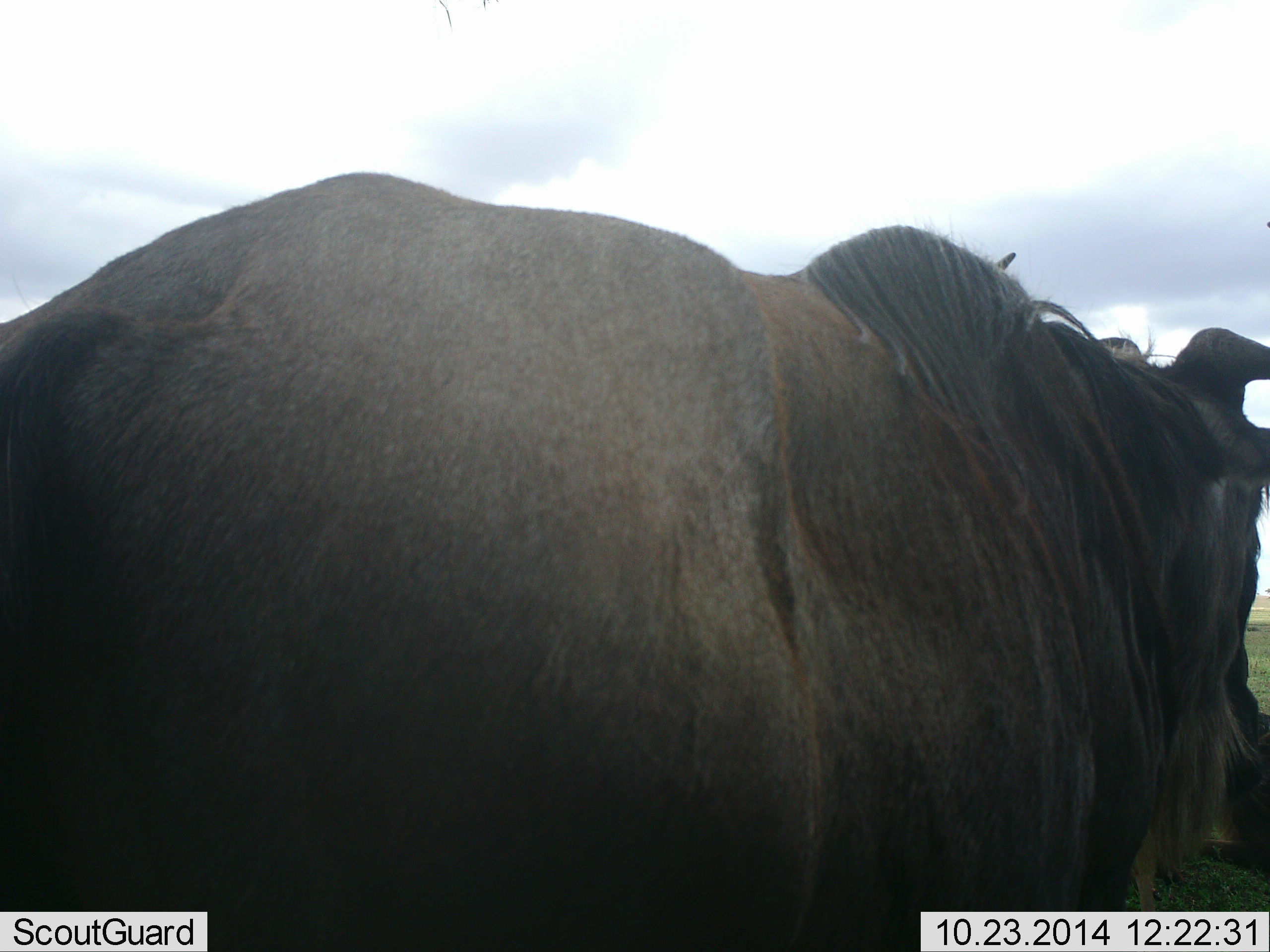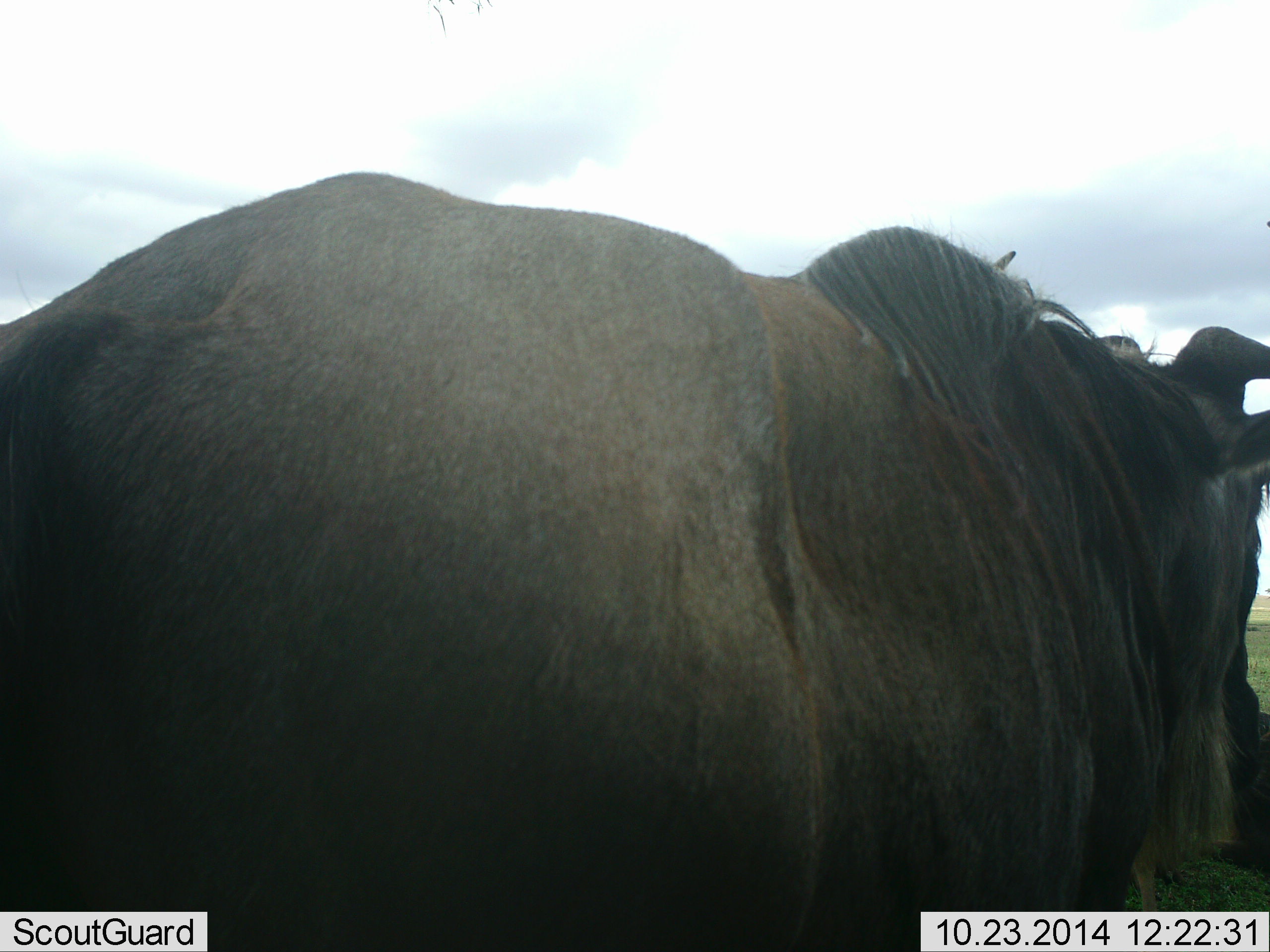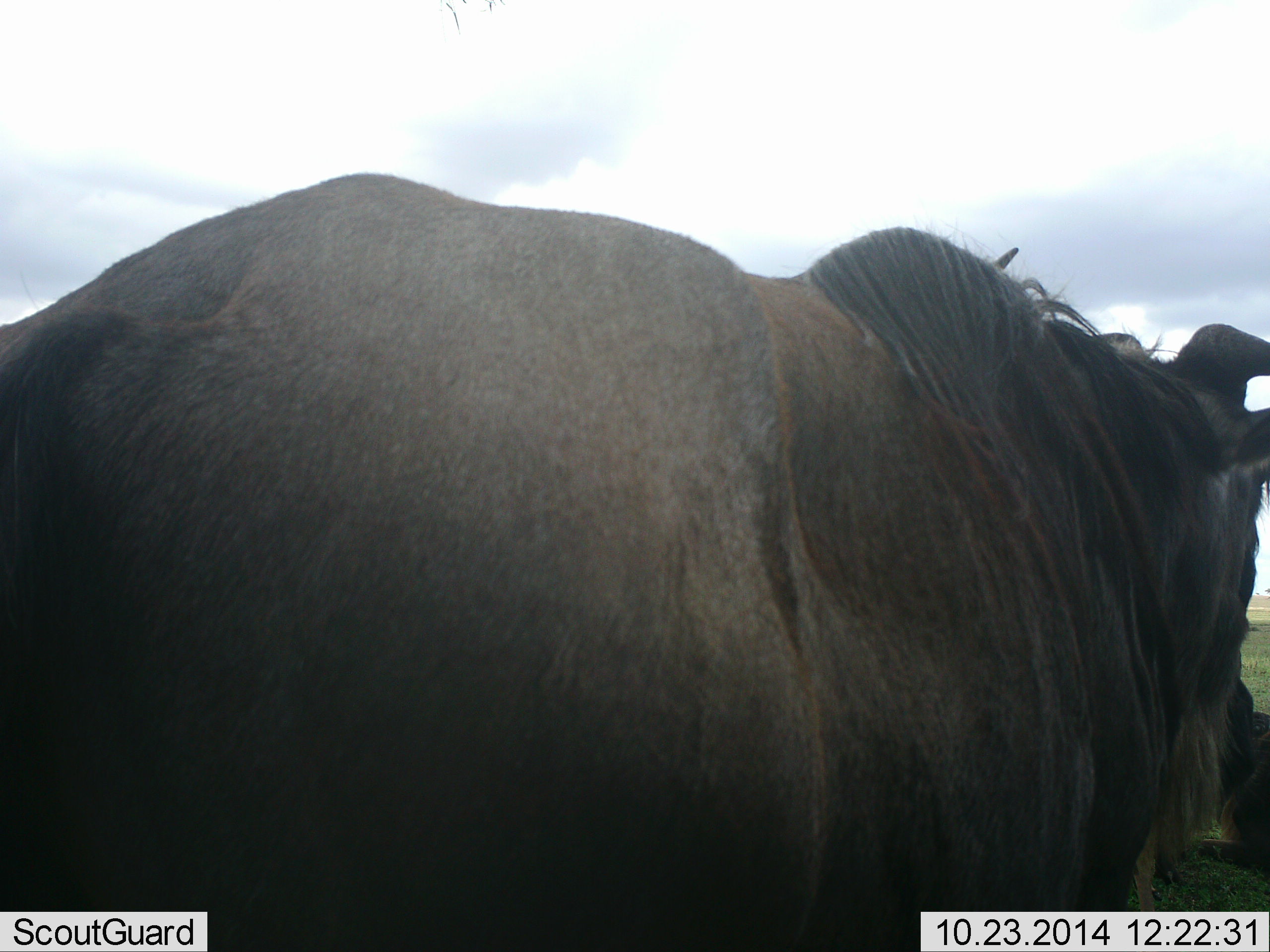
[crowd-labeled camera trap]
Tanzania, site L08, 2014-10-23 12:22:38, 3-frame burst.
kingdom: Animalia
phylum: Chordata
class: Mammalia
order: Artiodactyla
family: Bovidae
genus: Connochaetes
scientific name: Connochaetes taurinus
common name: blue wildebeest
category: wildebeest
Wildebeest (blue wildebeest) (Connochaetes taurinus), count 1. Behavior (volunteer vote fractions): standing 90%, resting 0%, moving 10%, interacting 0%. Young present (vote fraction): 0%. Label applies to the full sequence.